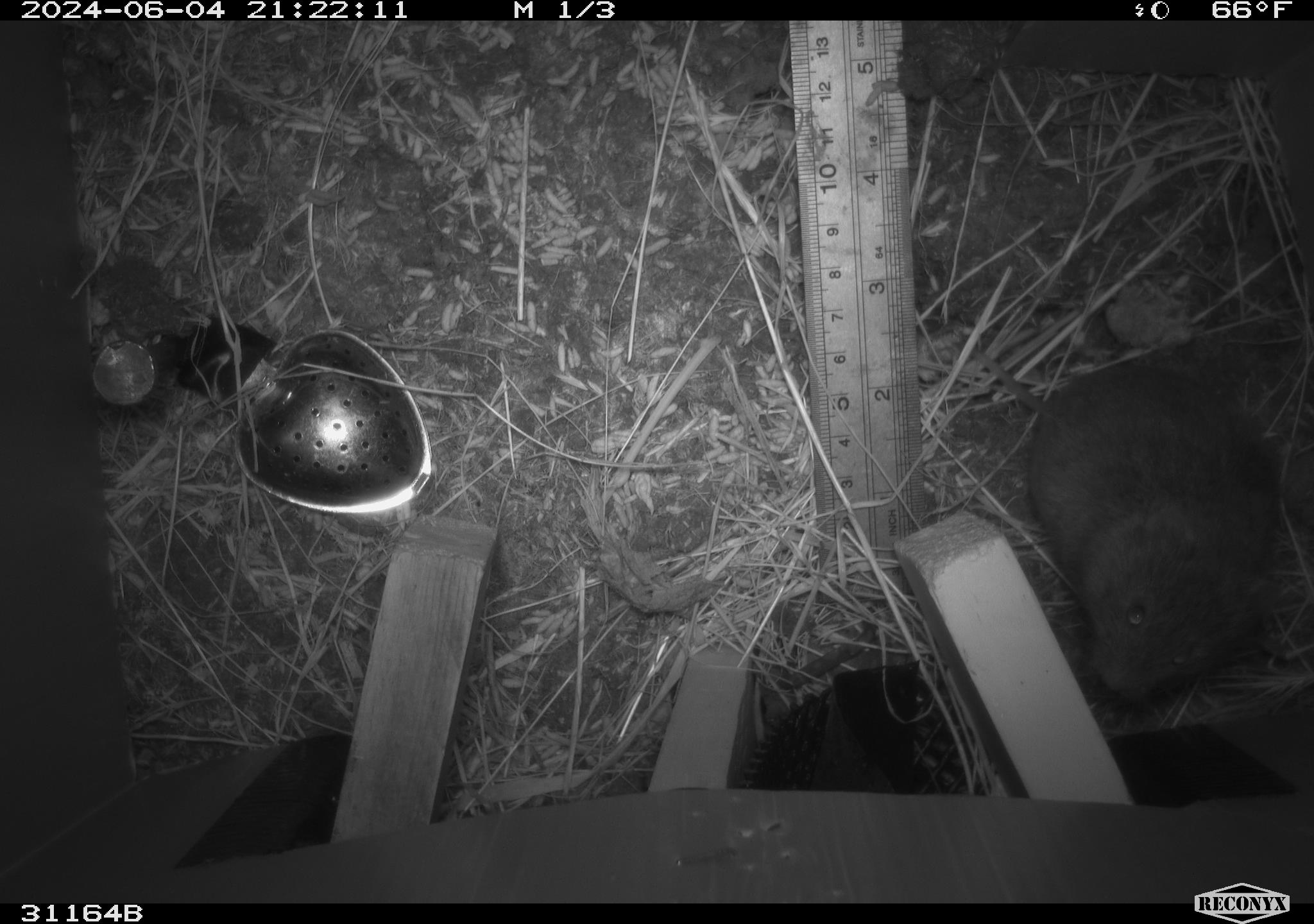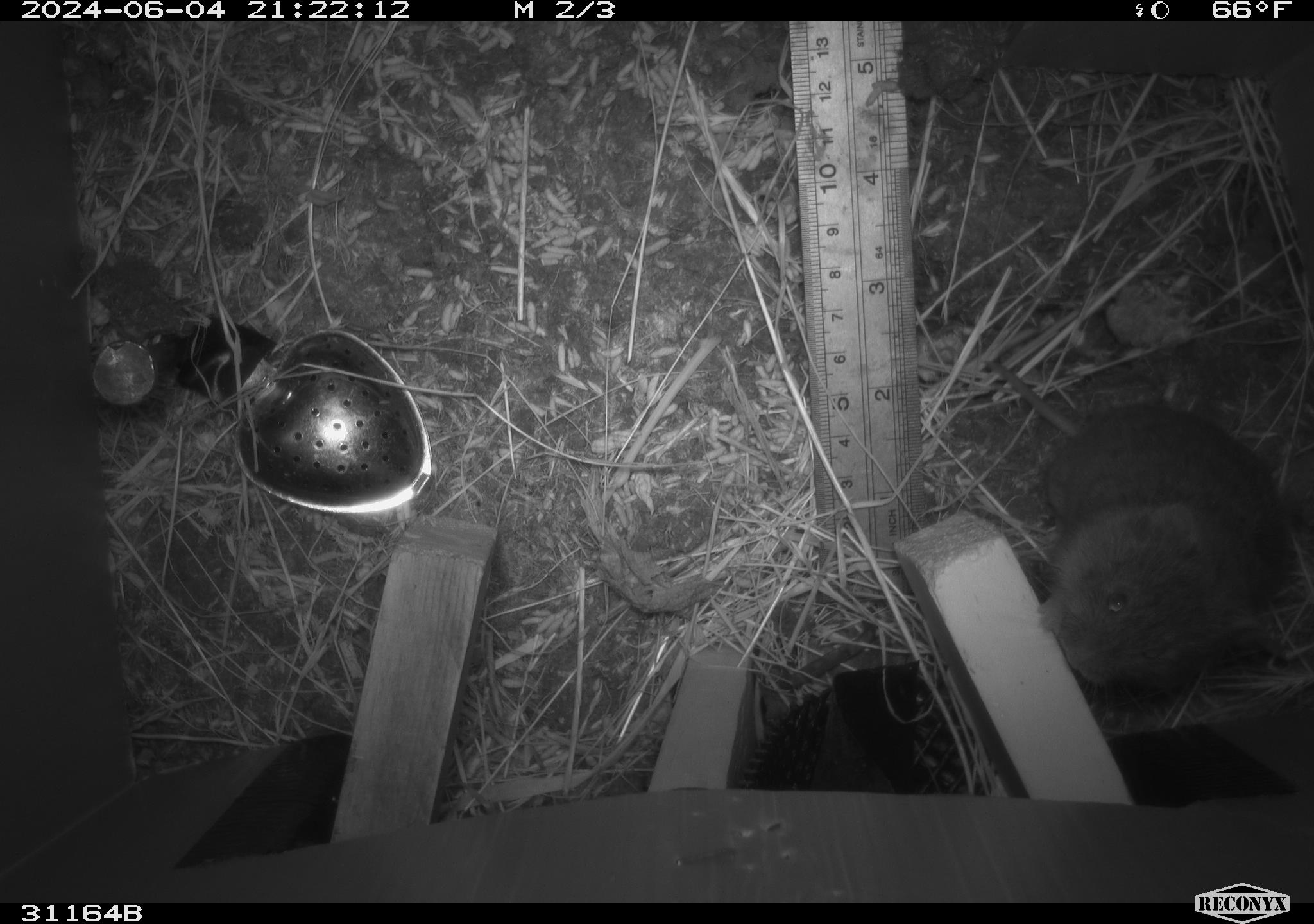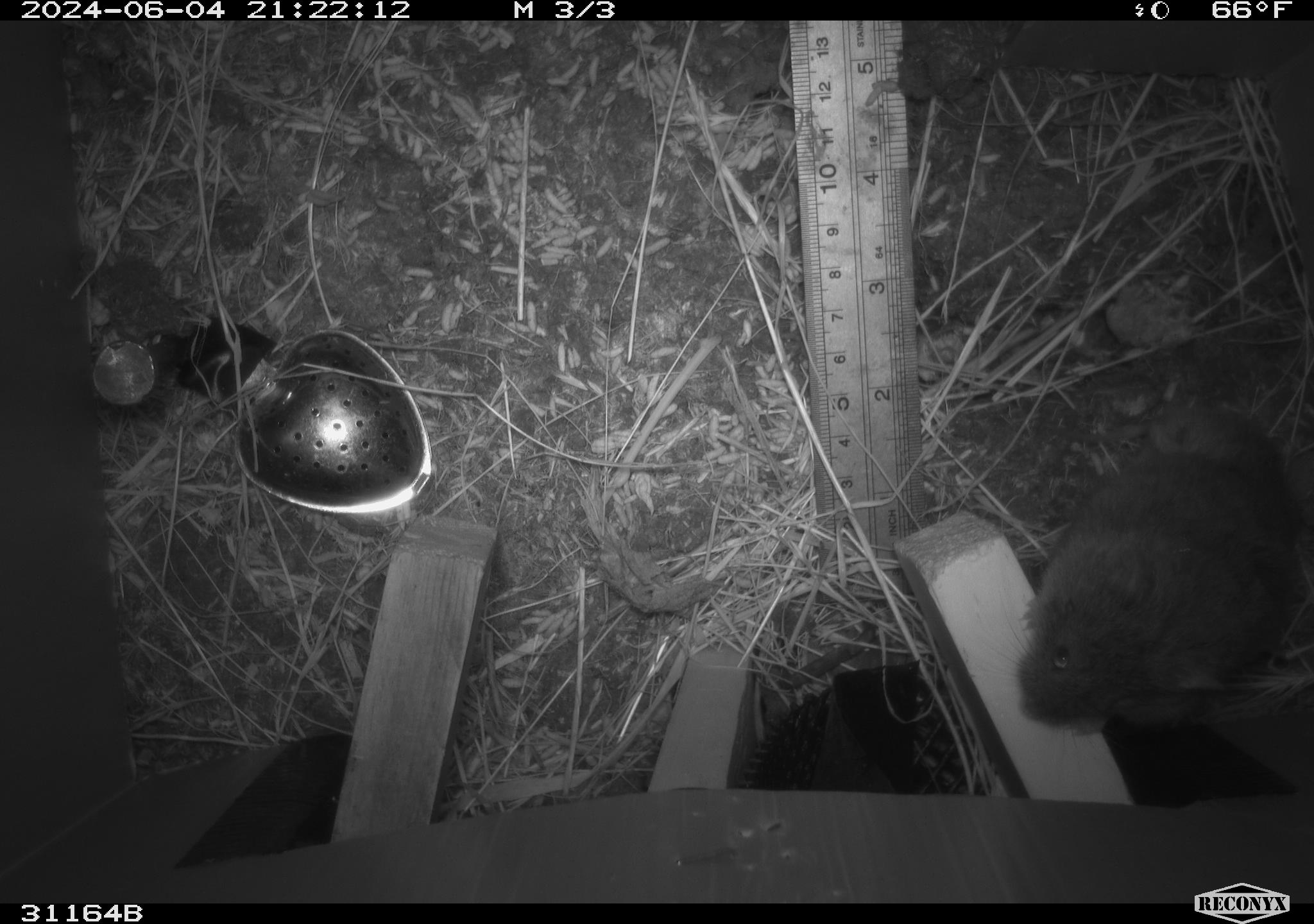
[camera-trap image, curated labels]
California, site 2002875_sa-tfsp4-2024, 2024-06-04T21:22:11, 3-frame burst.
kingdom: Animalia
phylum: Chordata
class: Mammalia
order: Rodentia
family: Cricetidae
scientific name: Arvicolinae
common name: voles, lemmings, and muskrats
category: arvicolinae subfamily